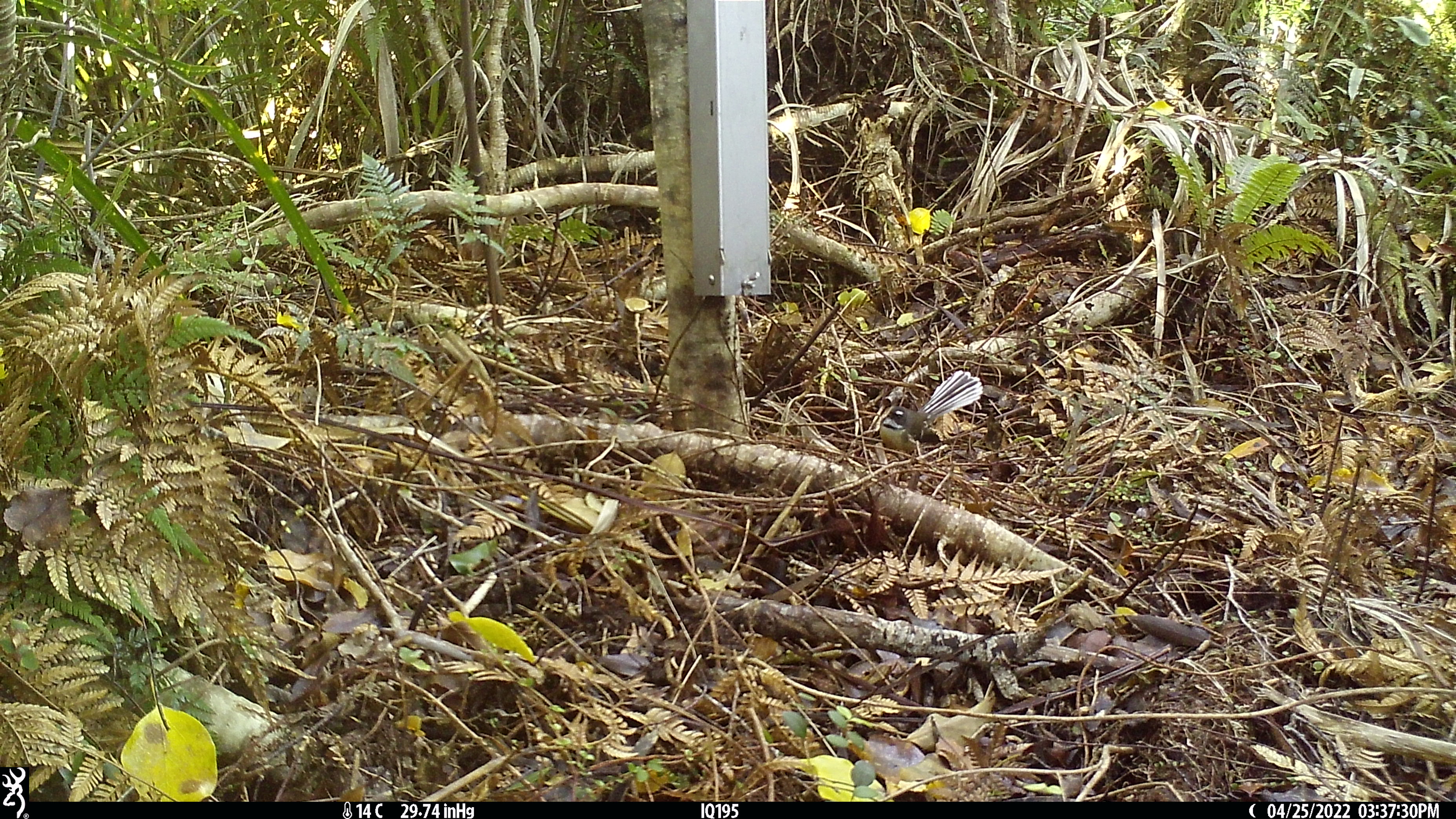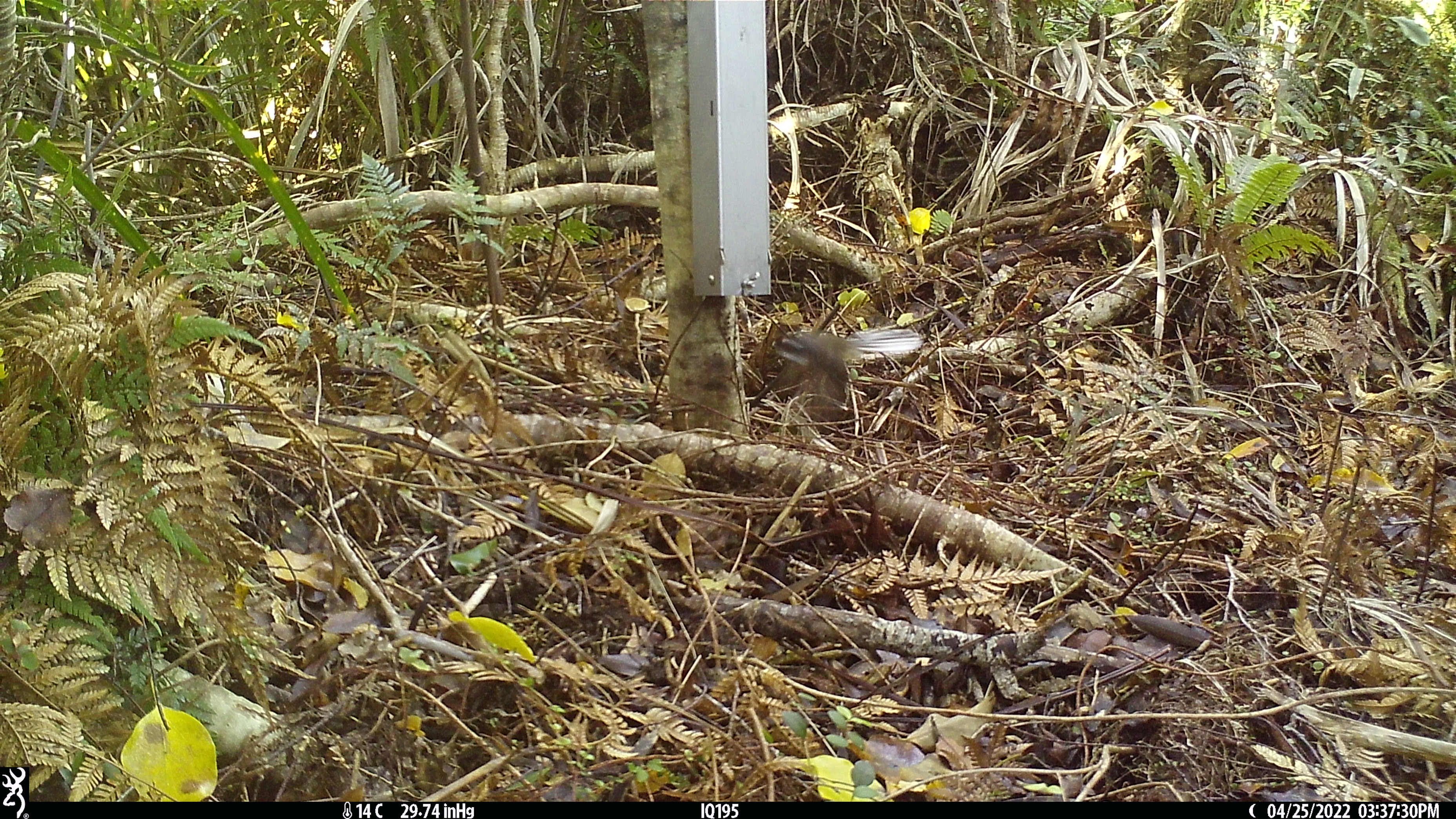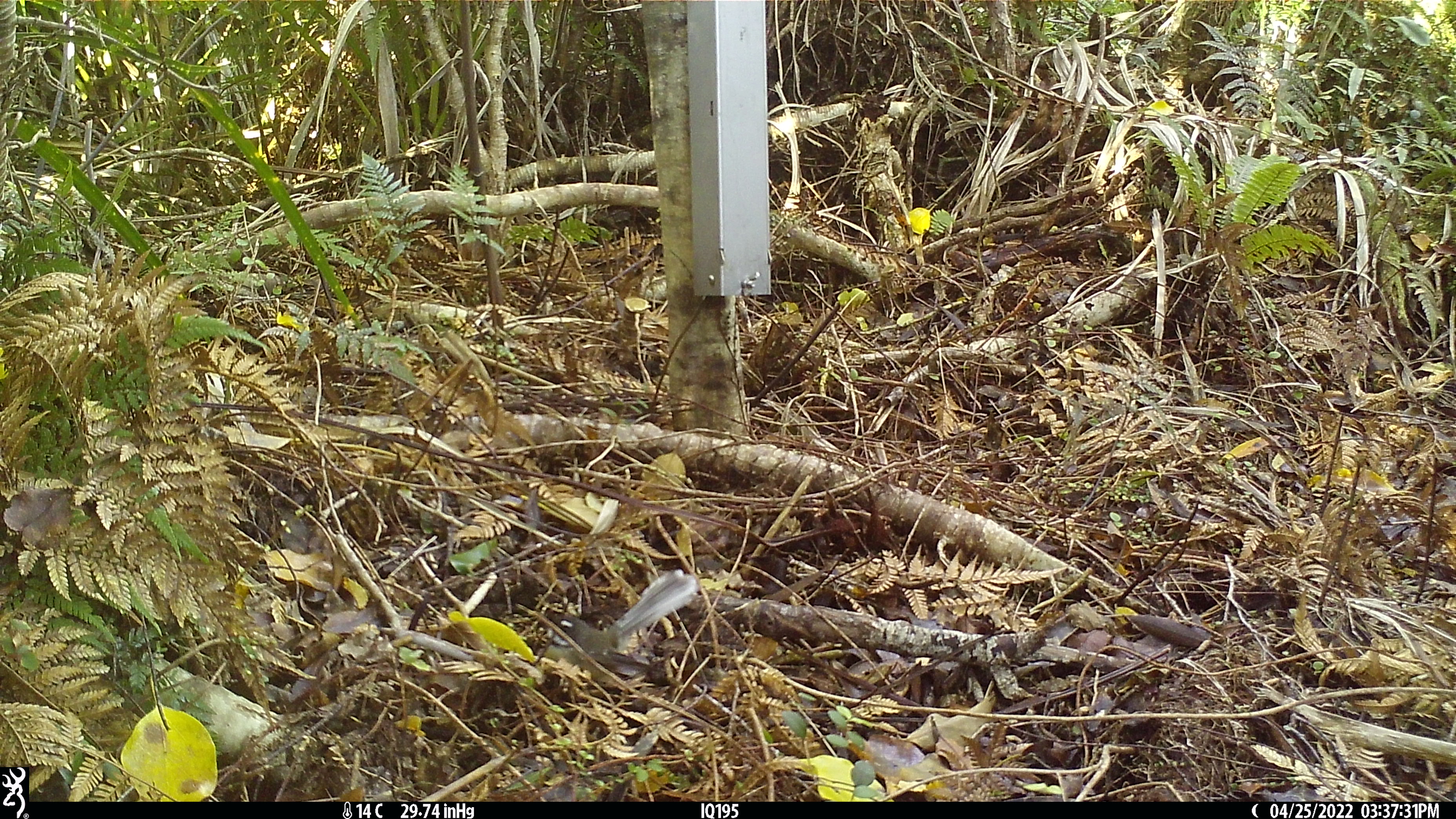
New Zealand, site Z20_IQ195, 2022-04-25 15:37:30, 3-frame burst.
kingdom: Animalia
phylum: Chordata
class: Aves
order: Passeriformes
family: Rhipiduridae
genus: Rhipidura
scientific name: Rhipidura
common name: fantails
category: fantail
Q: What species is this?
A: Fantail (fantails) (Rhipidura).